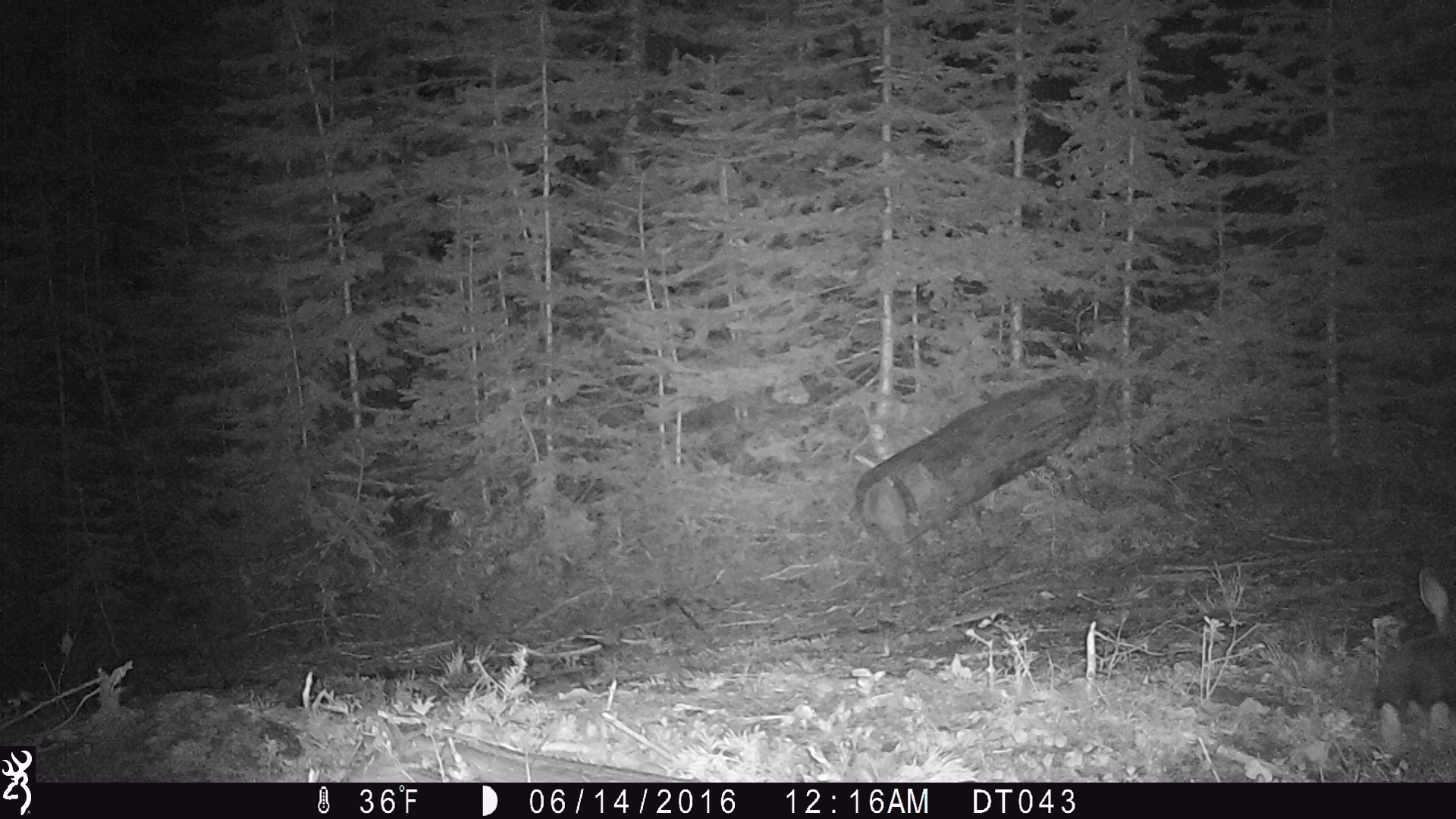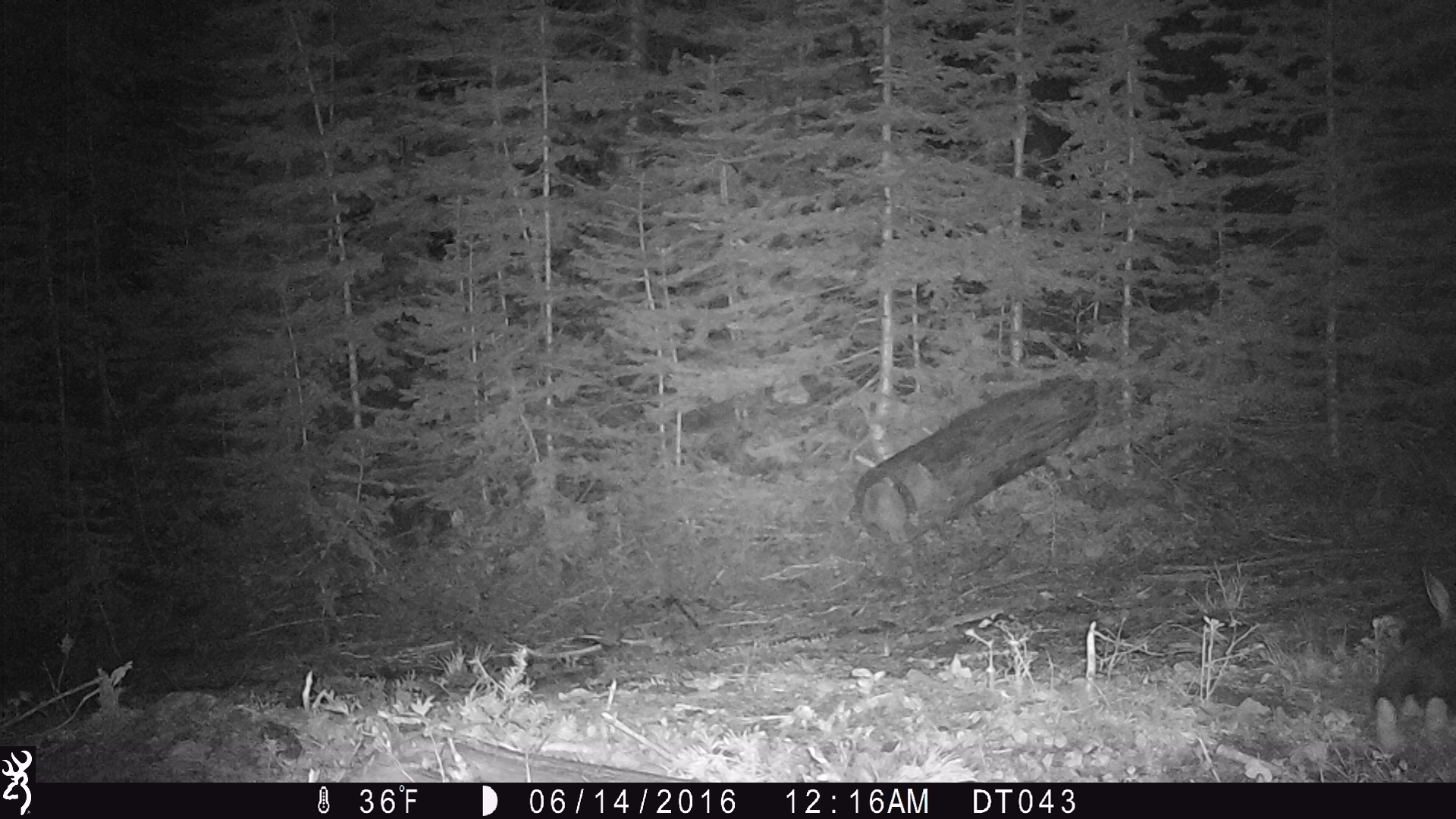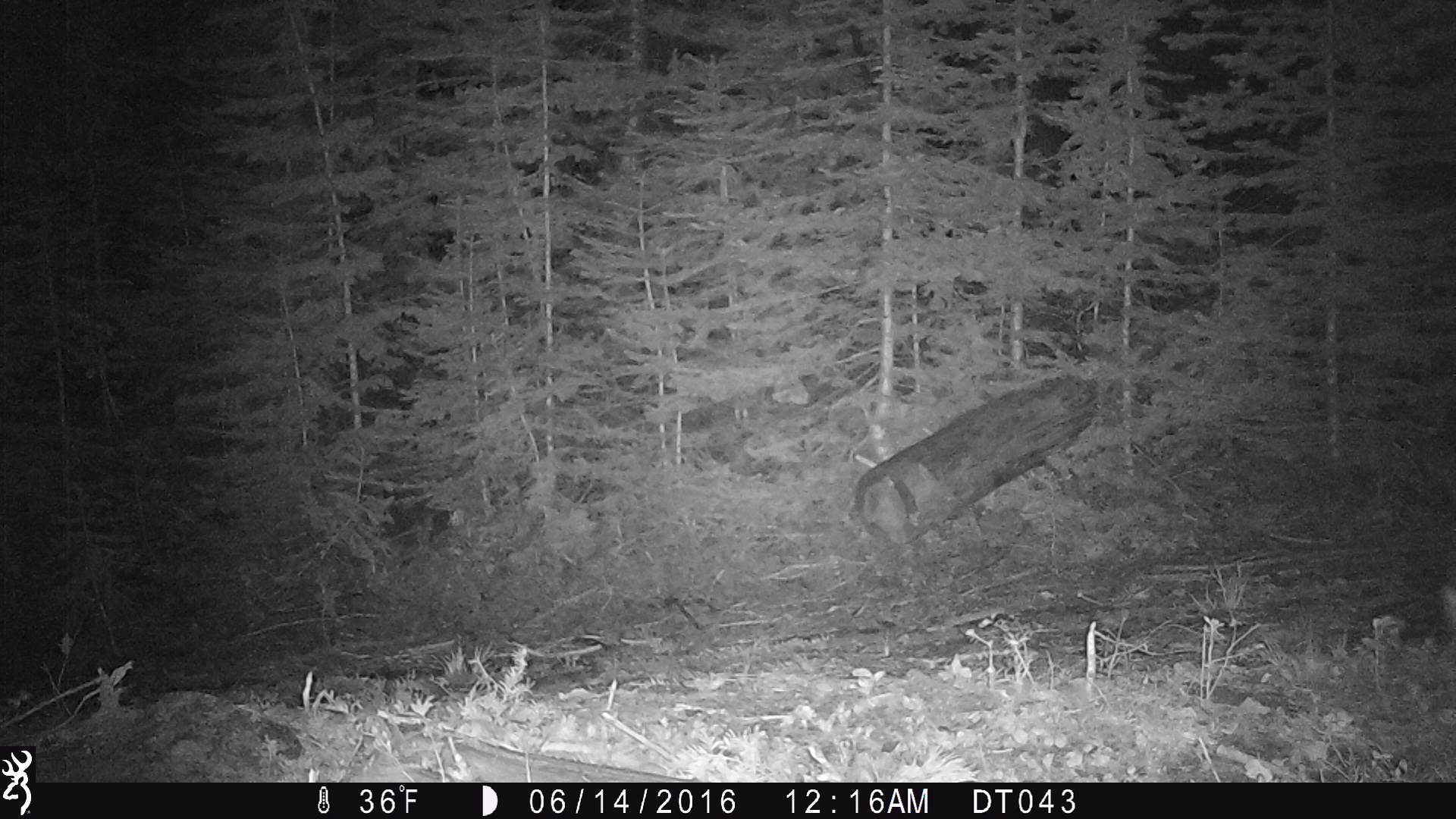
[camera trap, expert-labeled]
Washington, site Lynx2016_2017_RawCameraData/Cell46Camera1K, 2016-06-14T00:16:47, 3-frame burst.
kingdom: Animalia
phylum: Chordata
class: Mammalia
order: Lagomorpha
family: Leporidae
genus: Lepus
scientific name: Lepus americanus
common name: snowshoe hare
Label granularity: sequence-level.